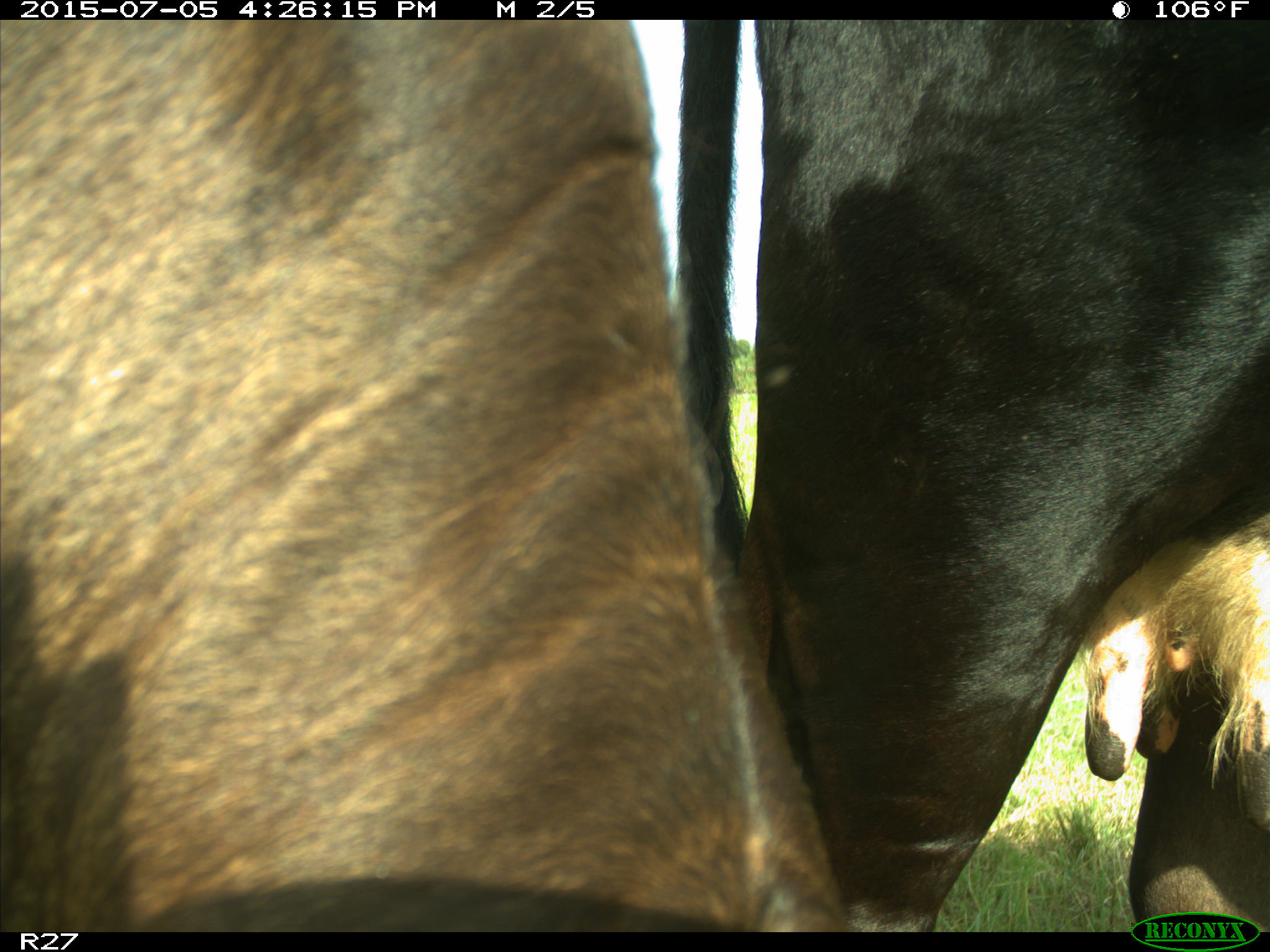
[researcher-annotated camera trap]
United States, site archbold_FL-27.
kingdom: Animalia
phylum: Chordata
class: Mammalia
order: Artiodactyla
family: Bovidae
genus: Bos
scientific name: Bos taurus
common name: domestic cow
Bos taurus (domestic cow).